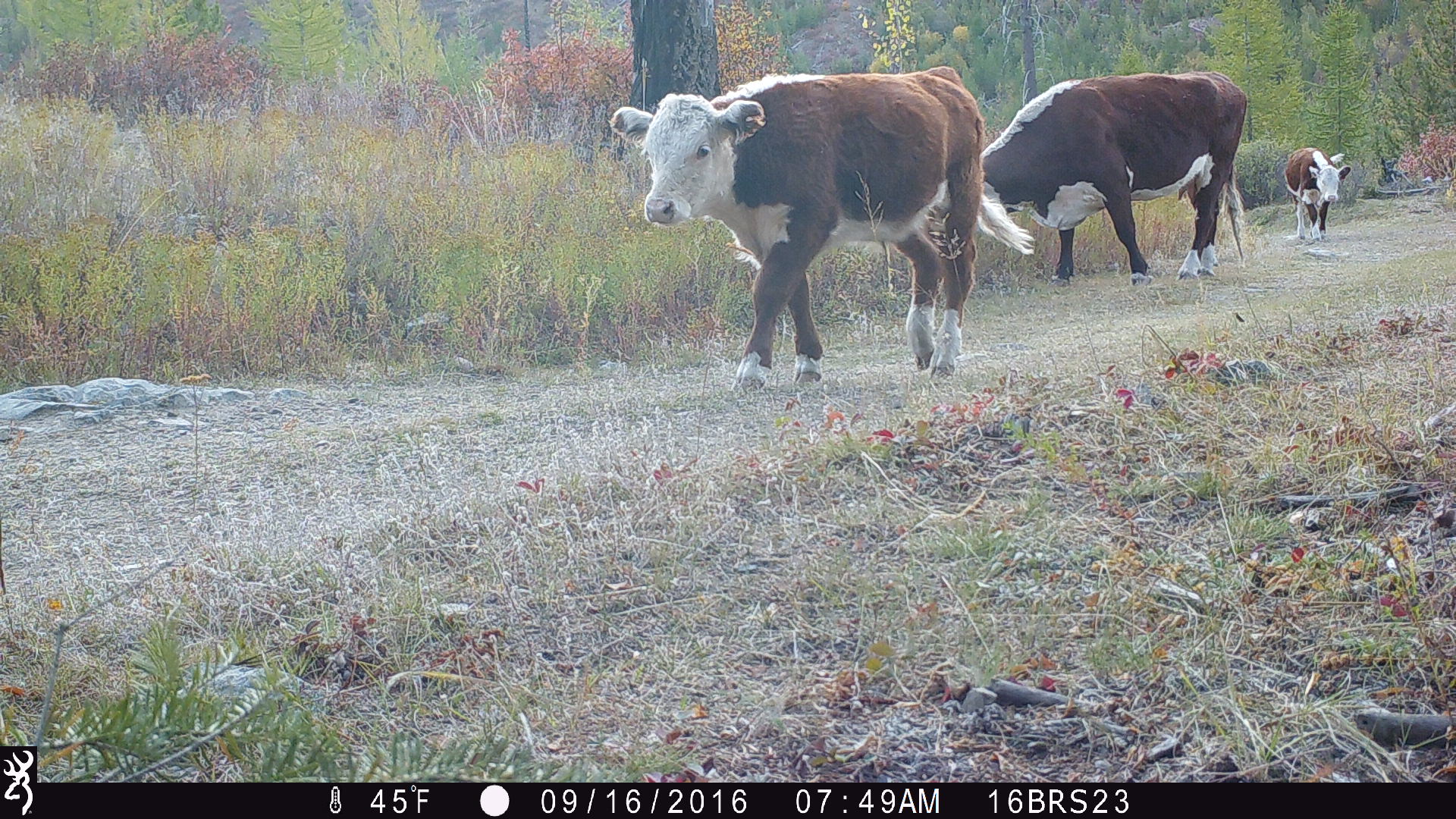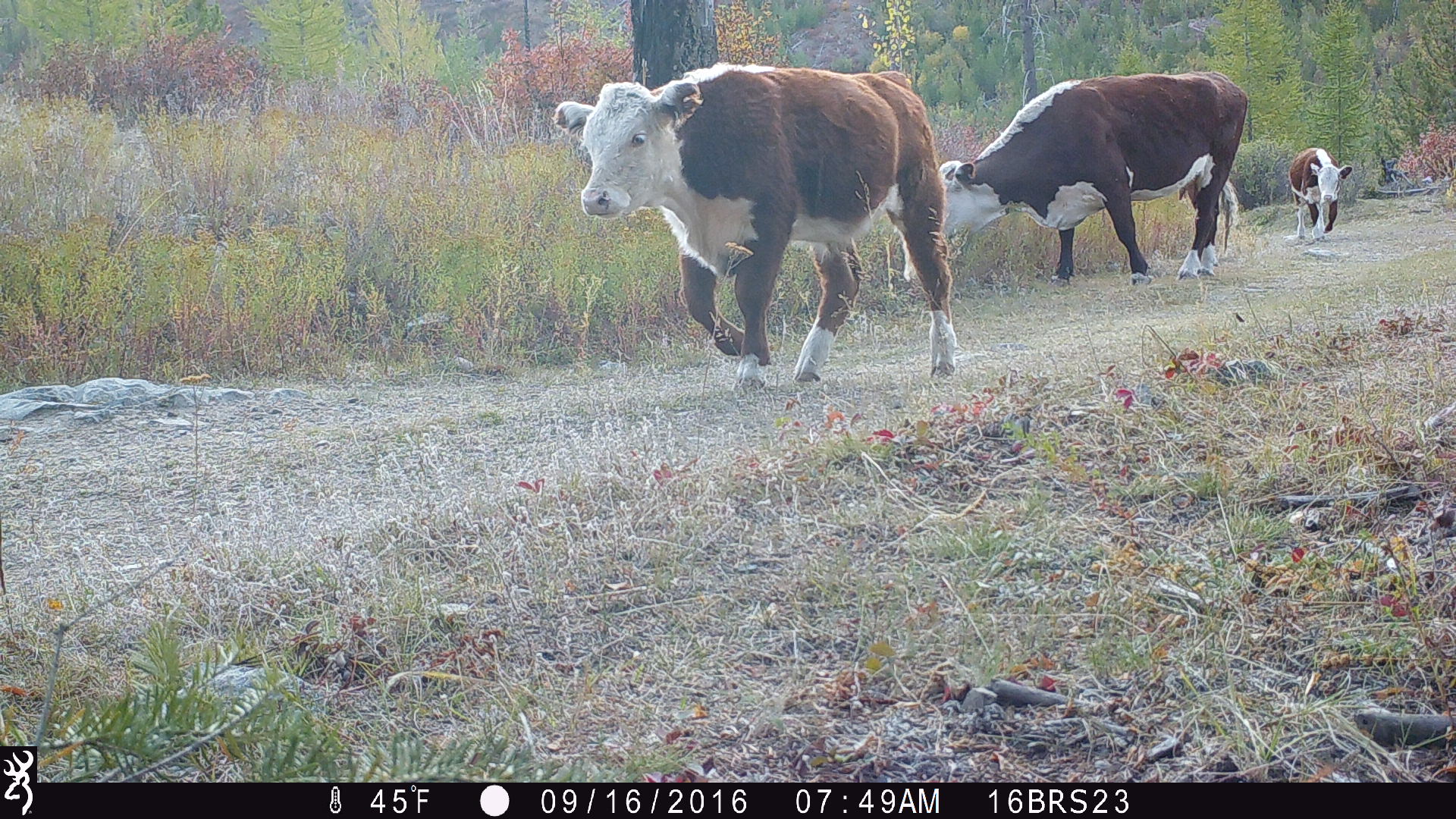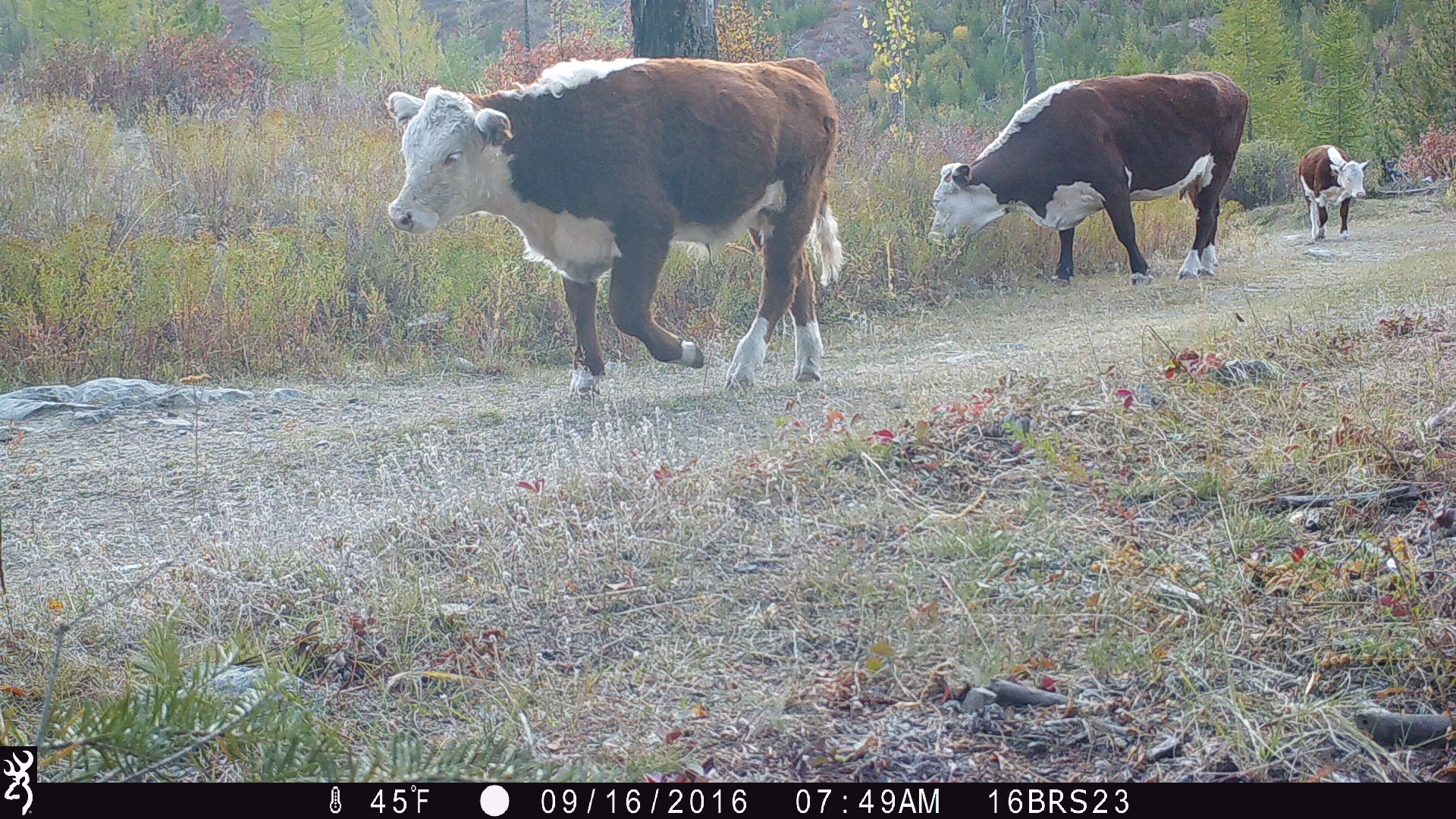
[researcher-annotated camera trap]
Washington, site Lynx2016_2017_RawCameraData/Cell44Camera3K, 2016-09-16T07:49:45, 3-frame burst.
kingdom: Animalia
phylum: Chordata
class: Mammalia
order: Artiodactyla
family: Bovidae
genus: Bos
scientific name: Bos taurus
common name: domestic cattle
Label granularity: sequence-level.